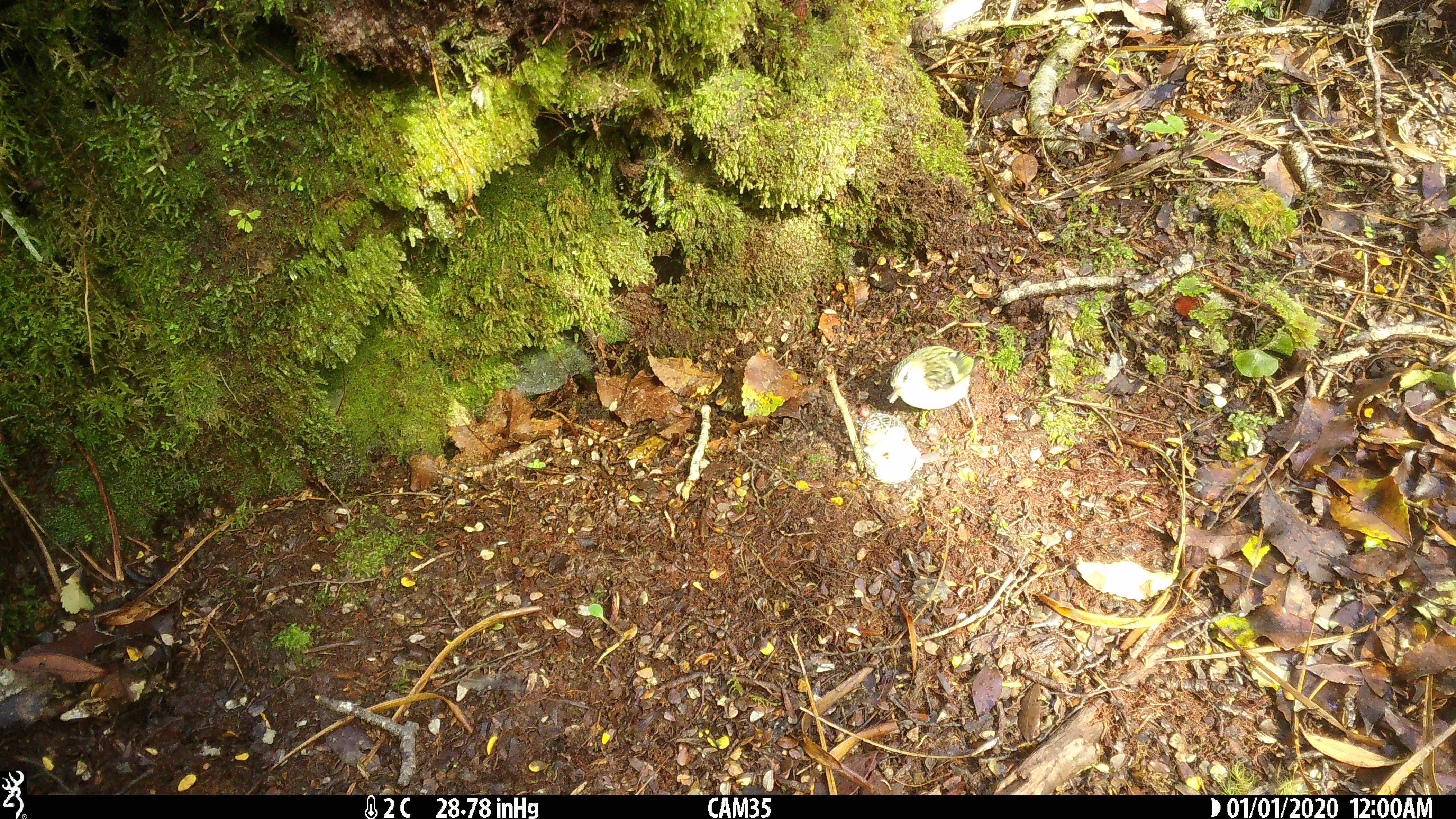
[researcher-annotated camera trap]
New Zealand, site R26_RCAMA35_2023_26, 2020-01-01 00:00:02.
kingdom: Animalia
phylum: Chordata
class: Aves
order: Passeriformes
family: Acanthisittidae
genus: Acanthisitta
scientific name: Acanthisitta chloris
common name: rifleman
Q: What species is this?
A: Rifleman (Acanthisitta chloris).